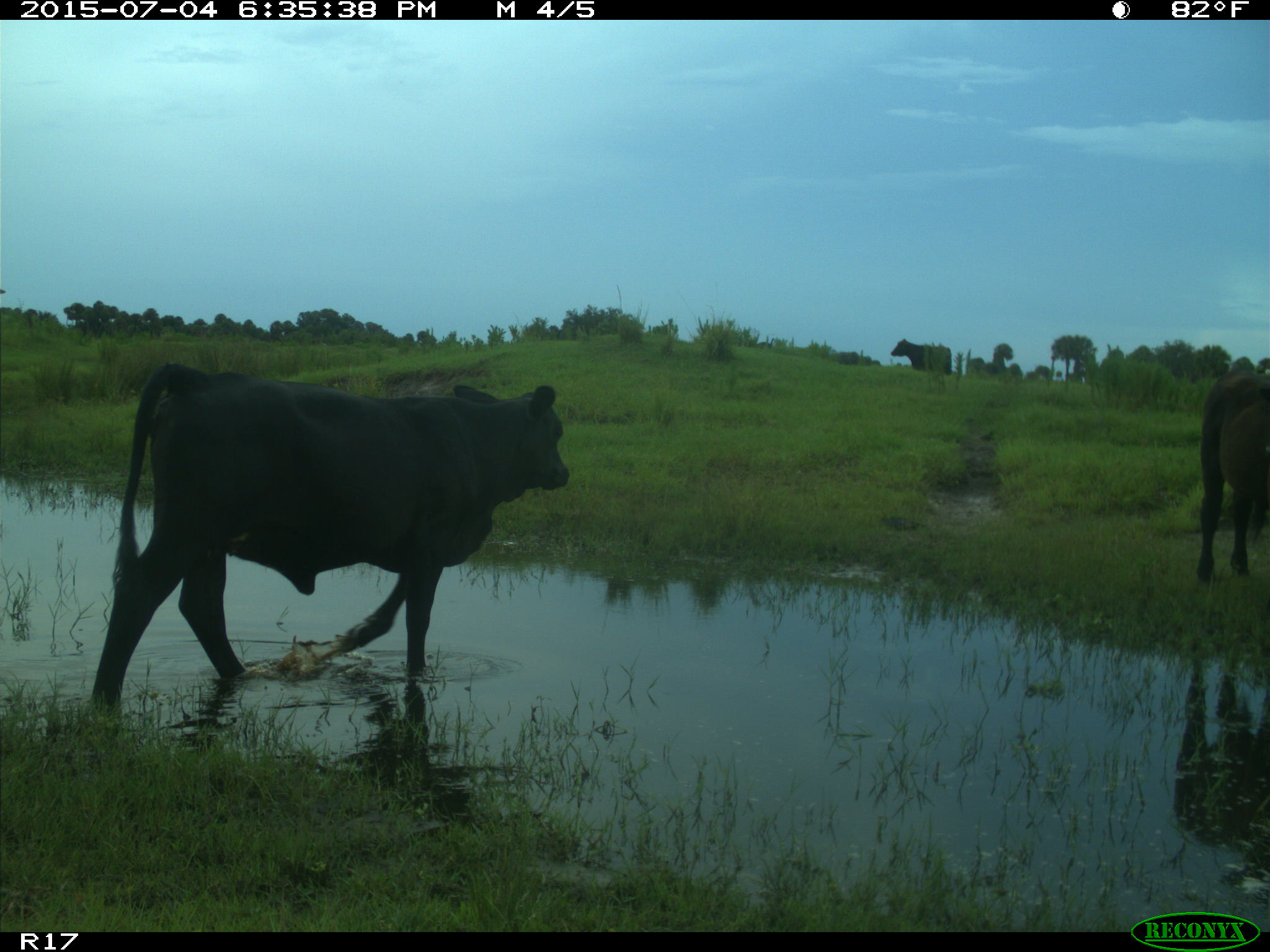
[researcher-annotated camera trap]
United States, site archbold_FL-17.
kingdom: Animalia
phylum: Chordata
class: Mammalia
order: Artiodactyla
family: Bovidae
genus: Bos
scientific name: Bos taurus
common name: domestic cow